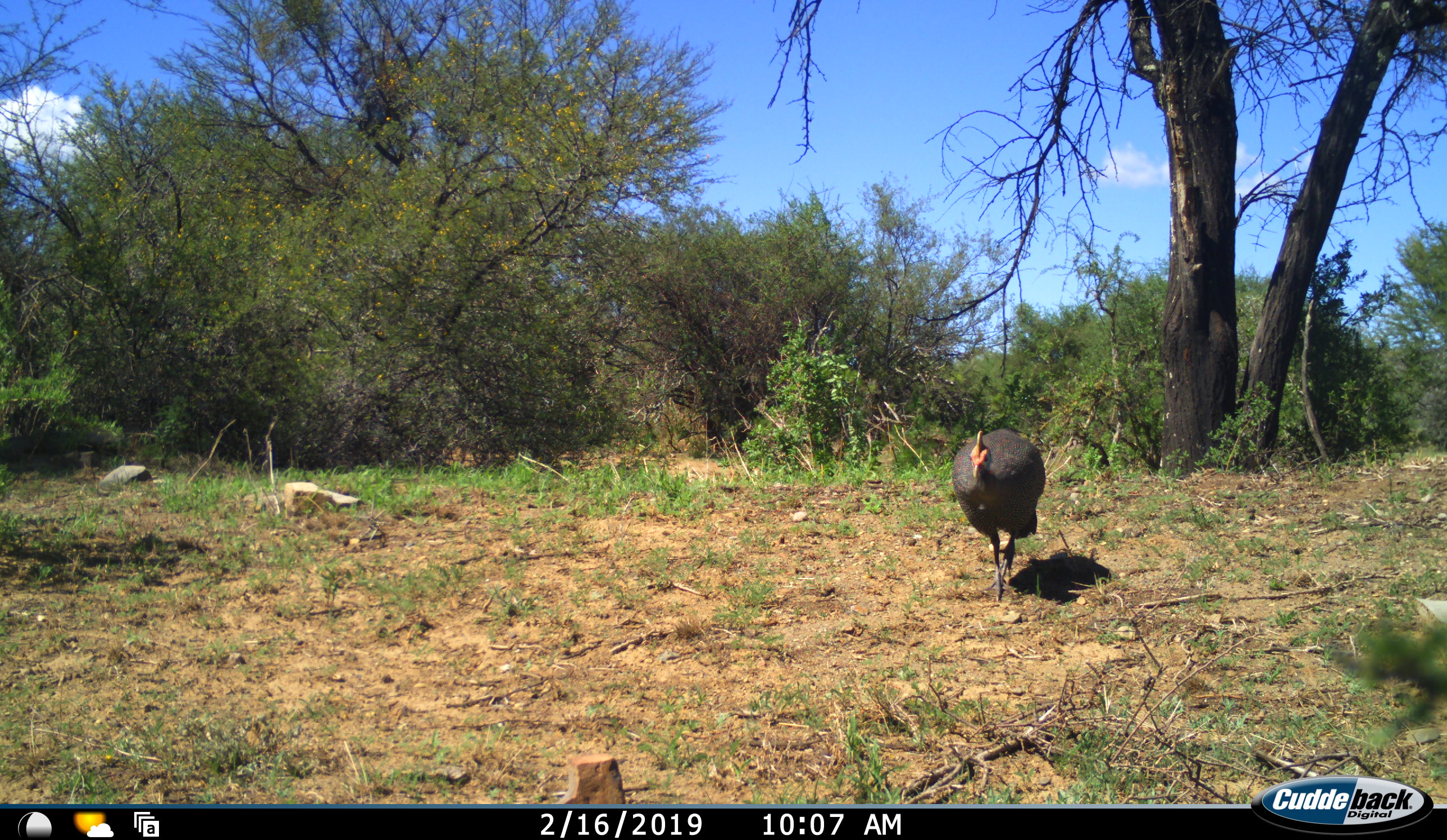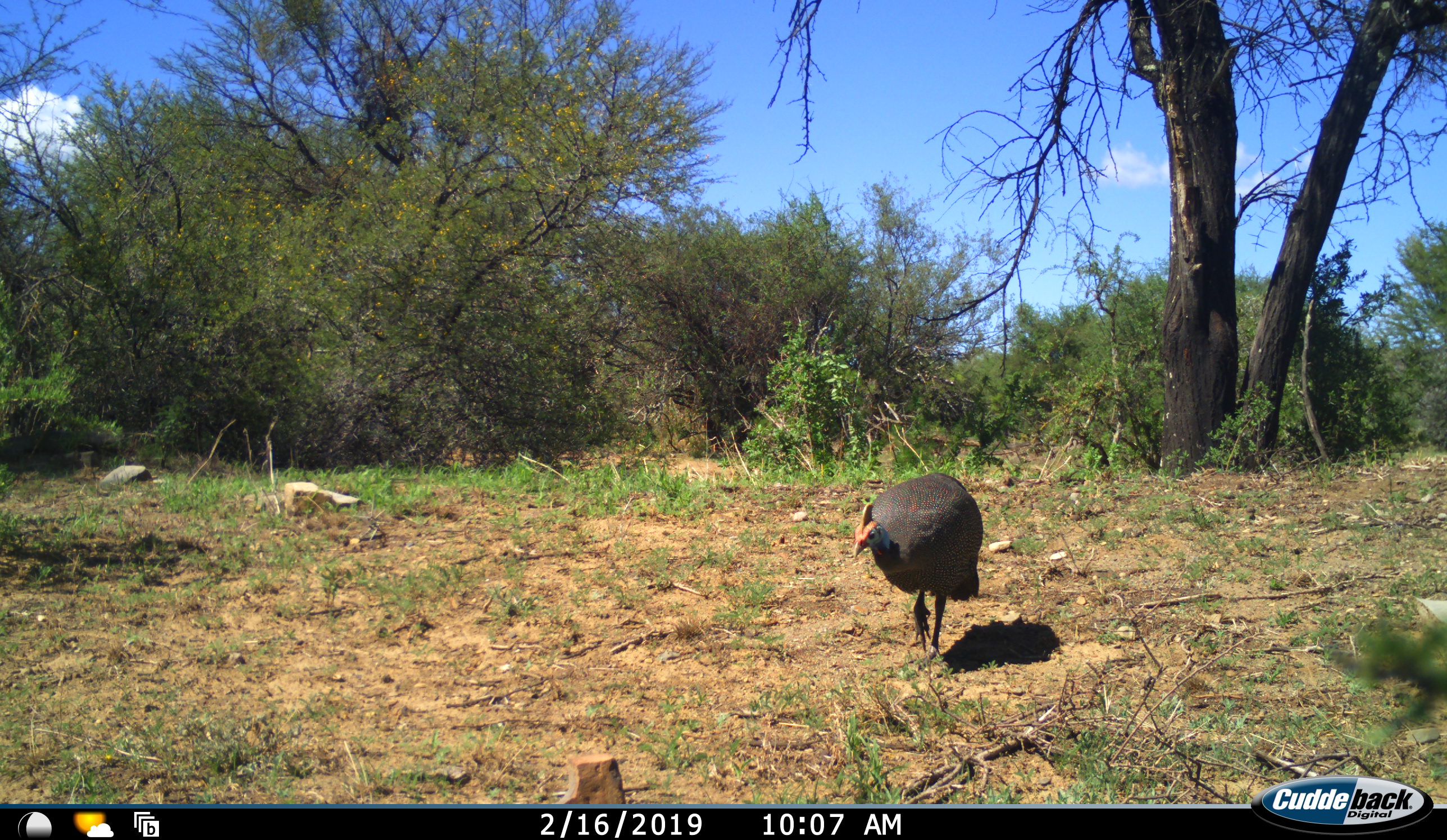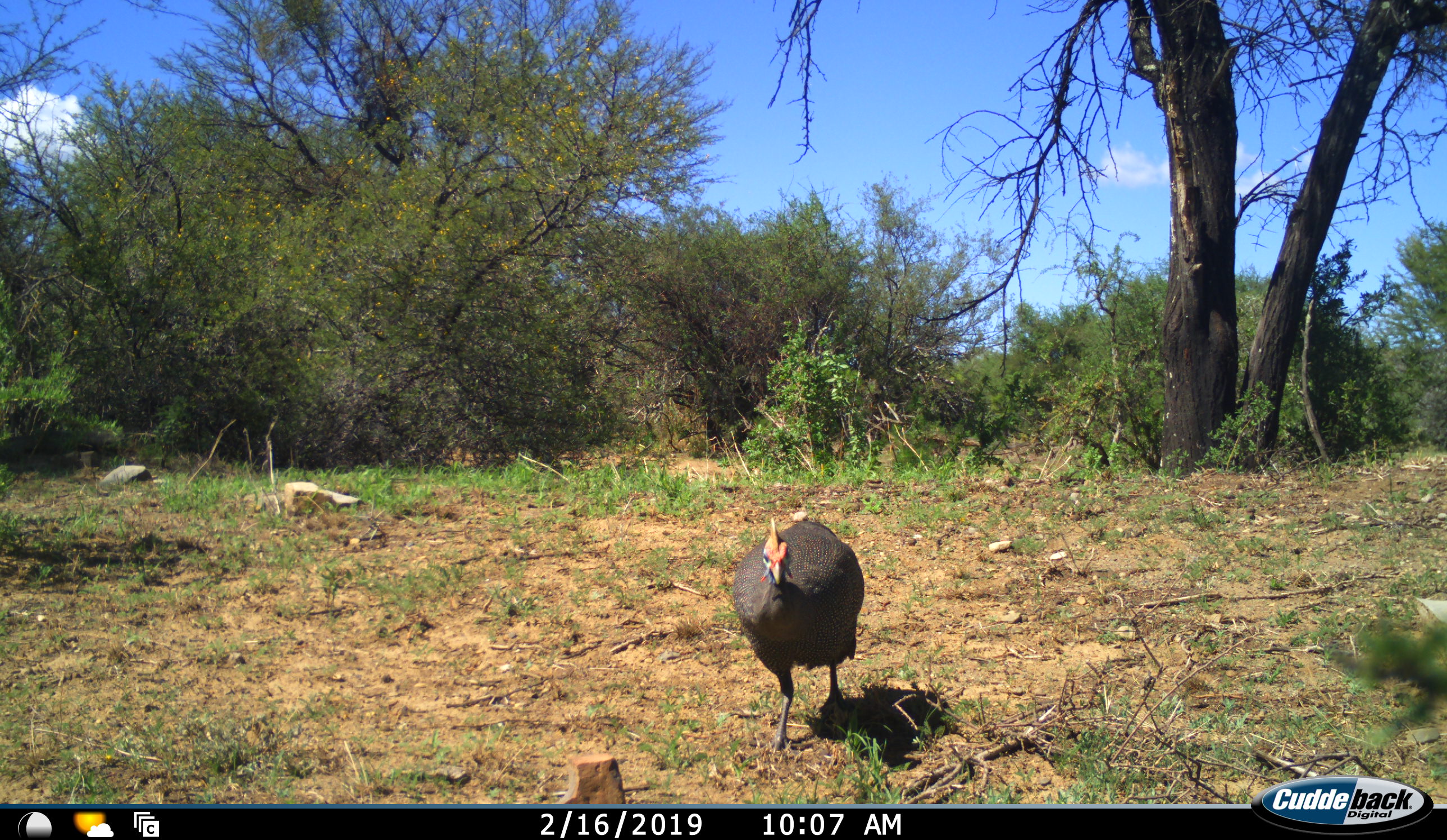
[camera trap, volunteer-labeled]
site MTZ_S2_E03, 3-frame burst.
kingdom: Animalia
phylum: Chordata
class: Aves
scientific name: Aves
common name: bird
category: birdother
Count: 1.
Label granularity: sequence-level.